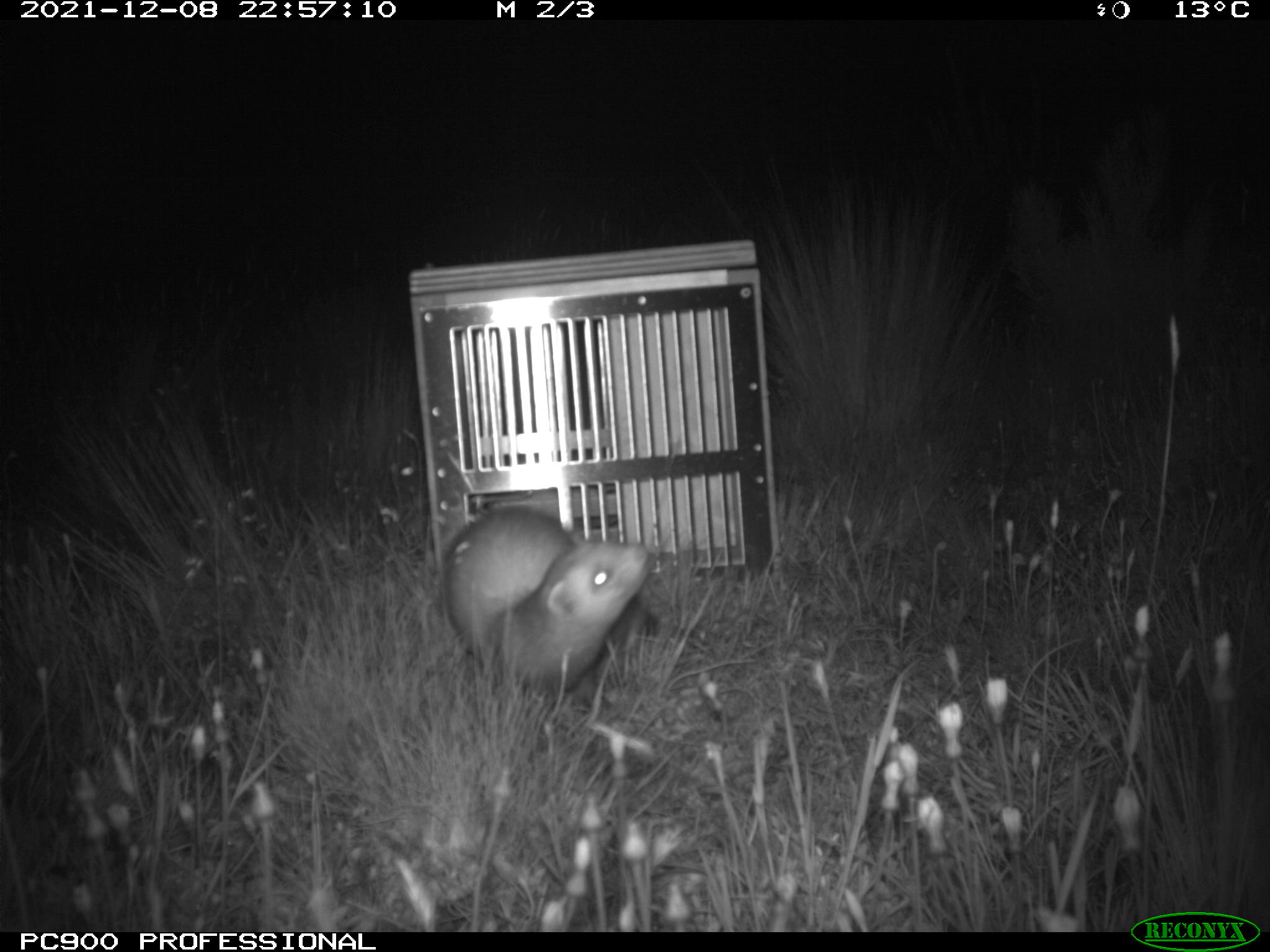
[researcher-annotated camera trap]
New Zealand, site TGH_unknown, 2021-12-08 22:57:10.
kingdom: Animalia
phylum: Chordata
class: Mammalia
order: Carnivora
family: Mustelidae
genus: Mustela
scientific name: Mustela furo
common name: ferret